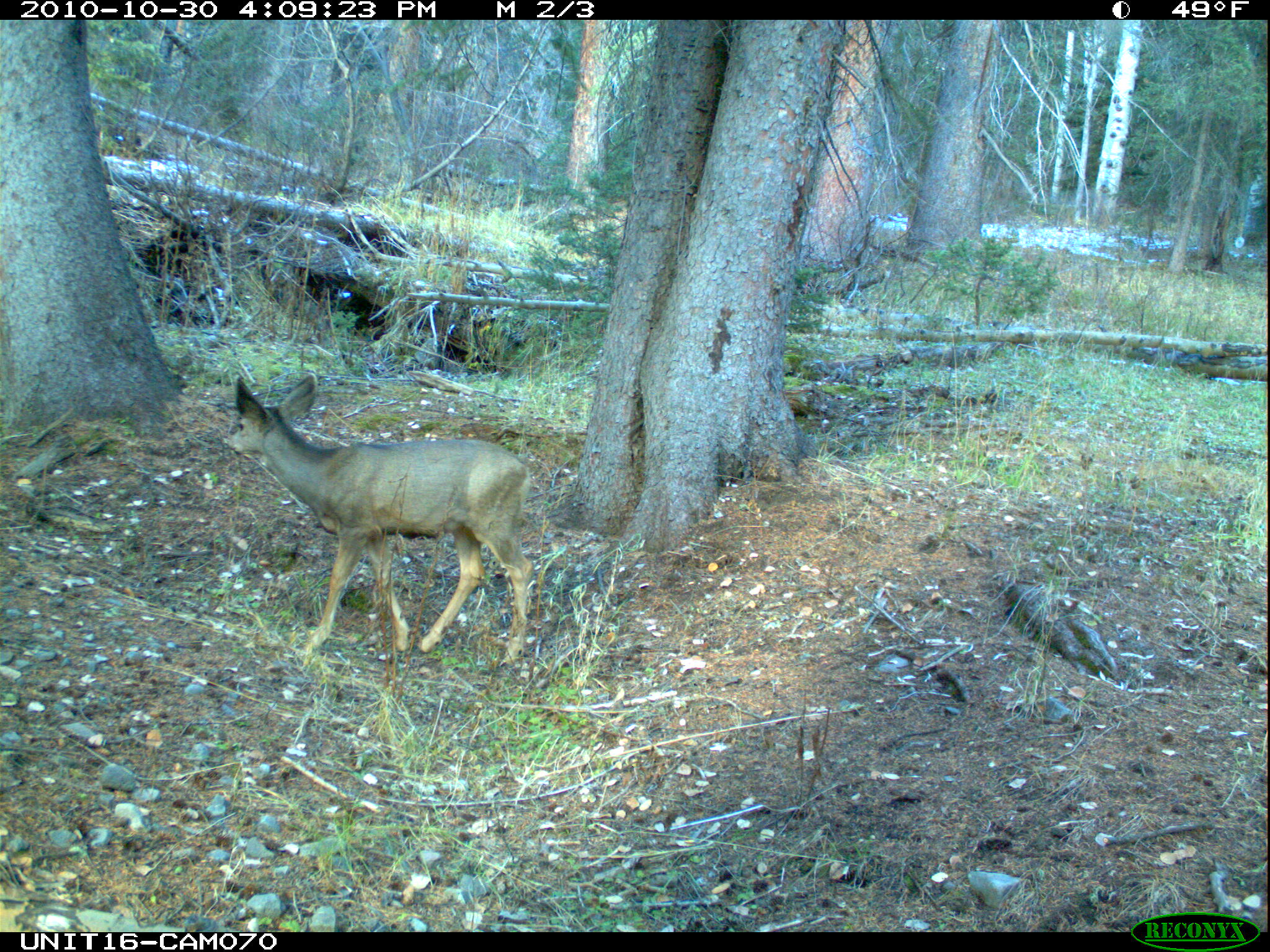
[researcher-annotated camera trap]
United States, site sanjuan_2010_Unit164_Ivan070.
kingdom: Animalia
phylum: Chordata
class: Mammalia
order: Artiodactyla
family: Cervidae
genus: Odocoileus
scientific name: Odocoileus hemionus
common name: mule deer